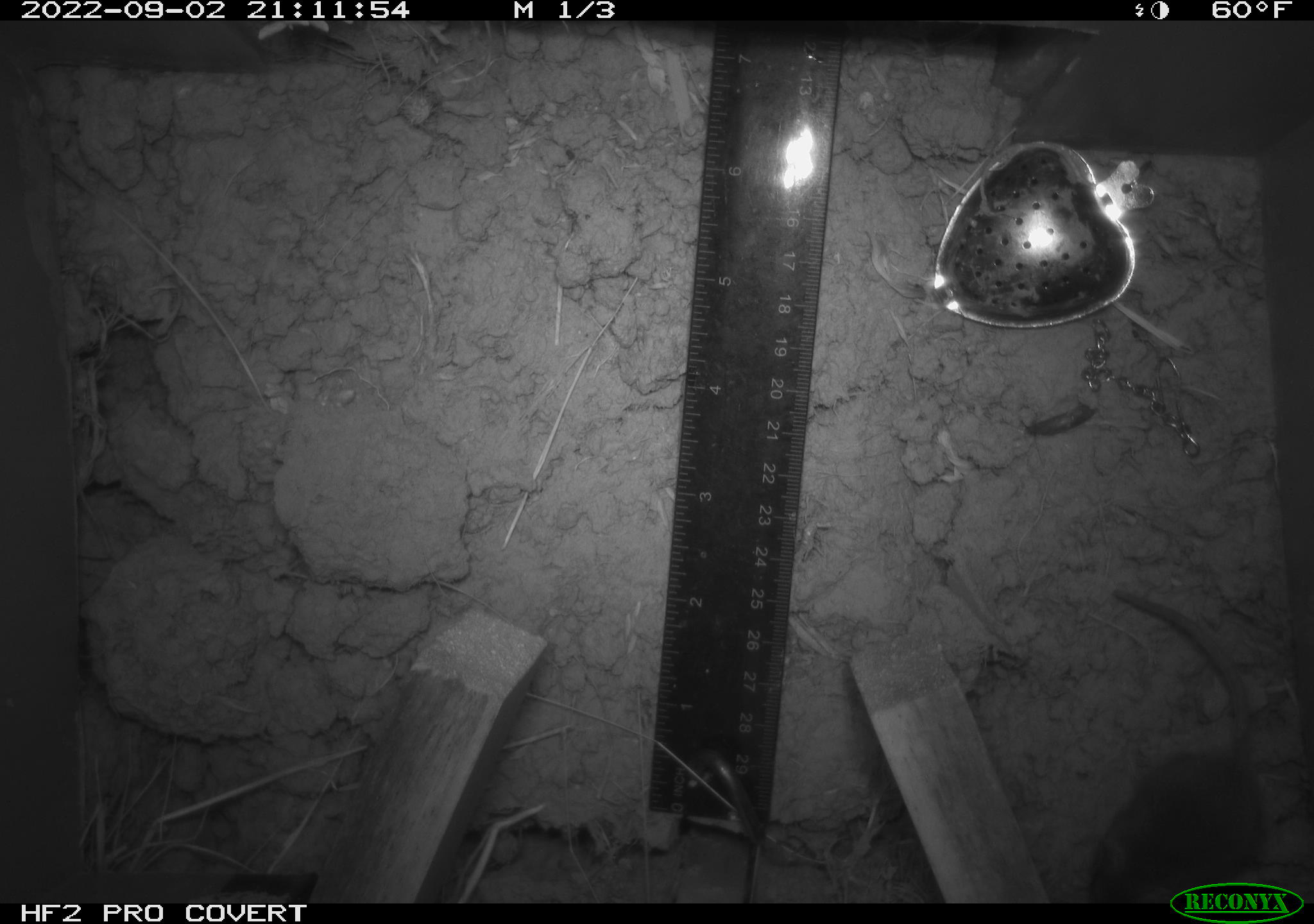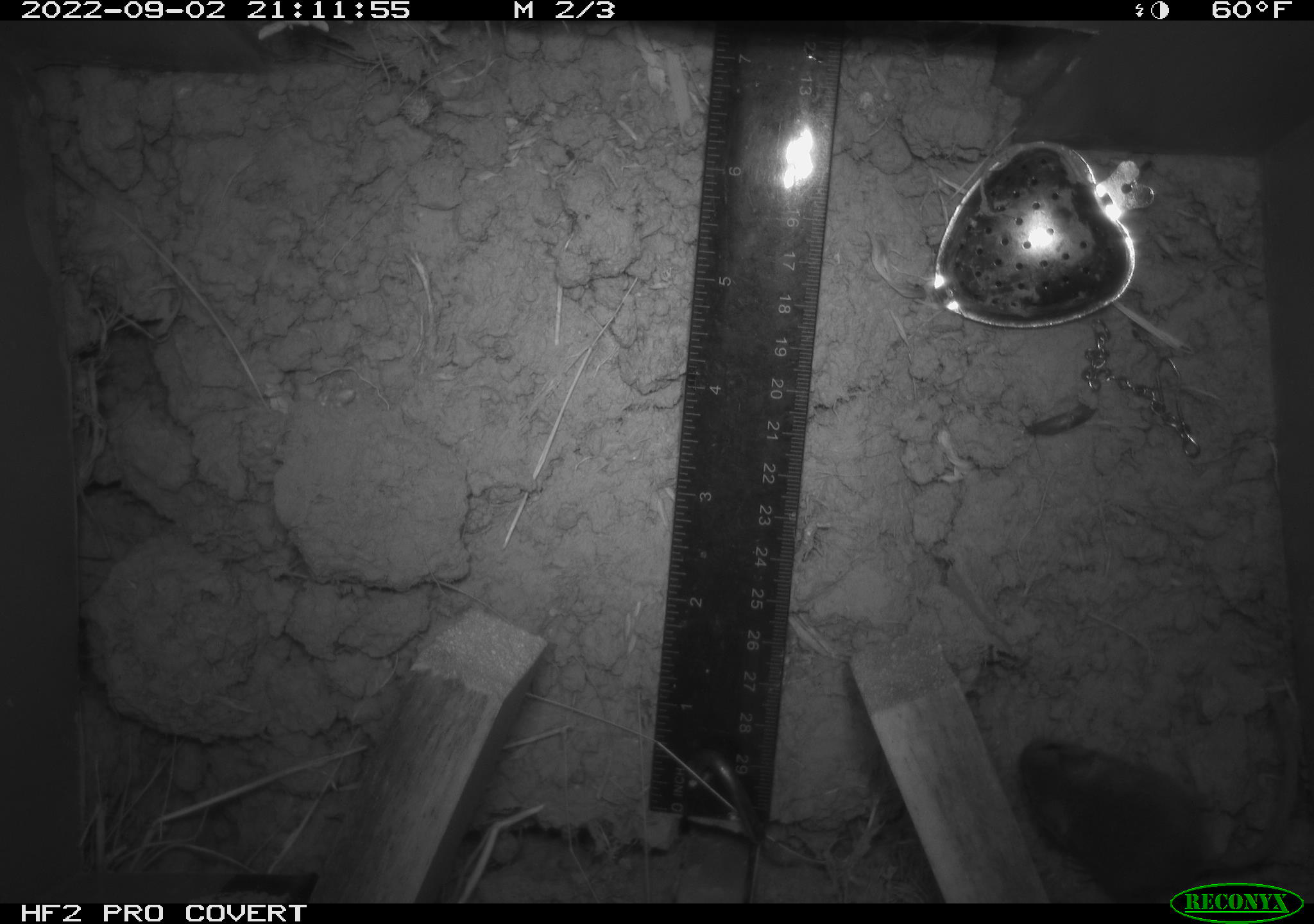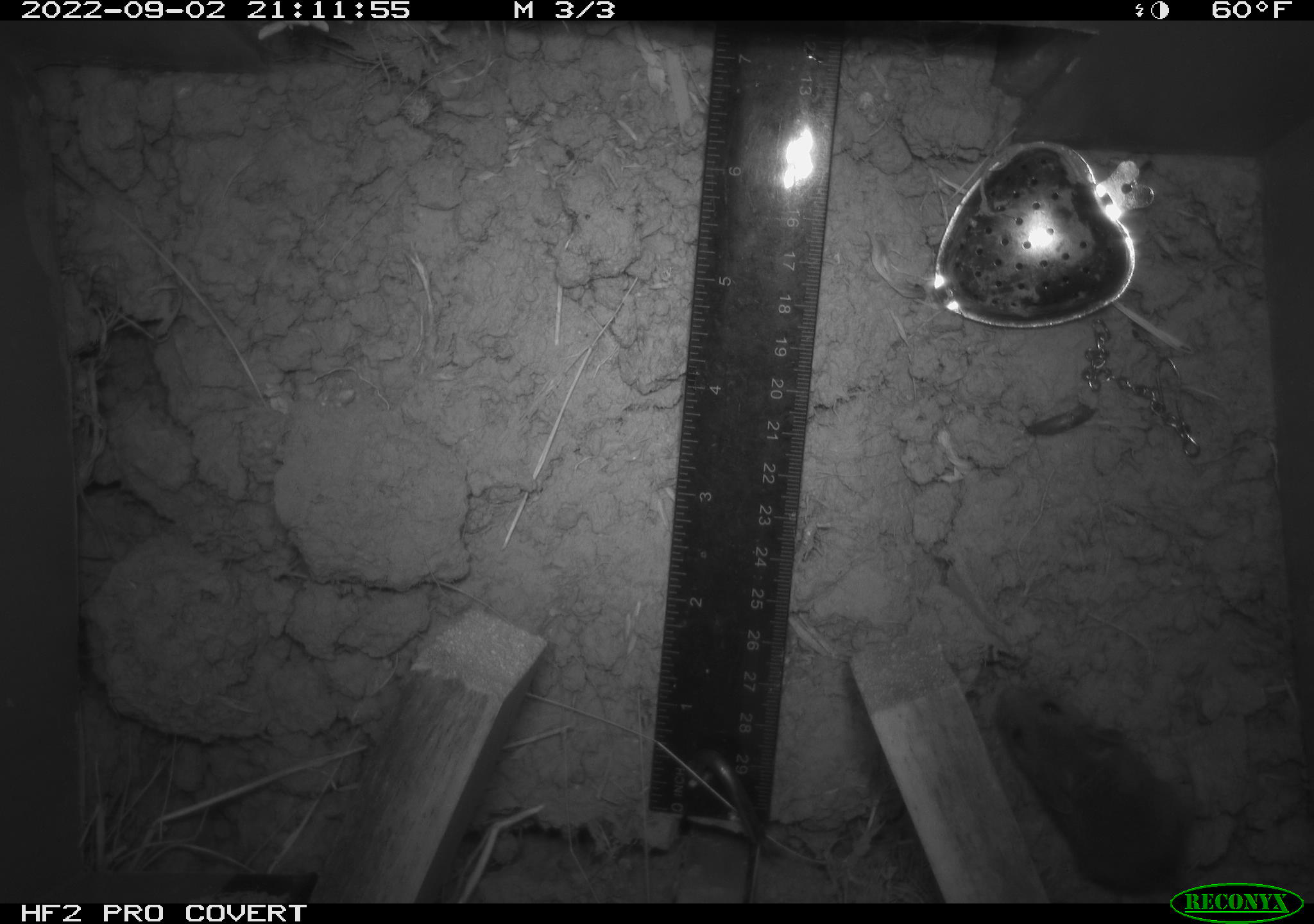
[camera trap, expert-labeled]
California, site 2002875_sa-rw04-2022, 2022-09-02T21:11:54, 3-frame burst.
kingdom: Animalia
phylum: Chordata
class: Mammalia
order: Rodentia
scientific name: Rodentia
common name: mouse species